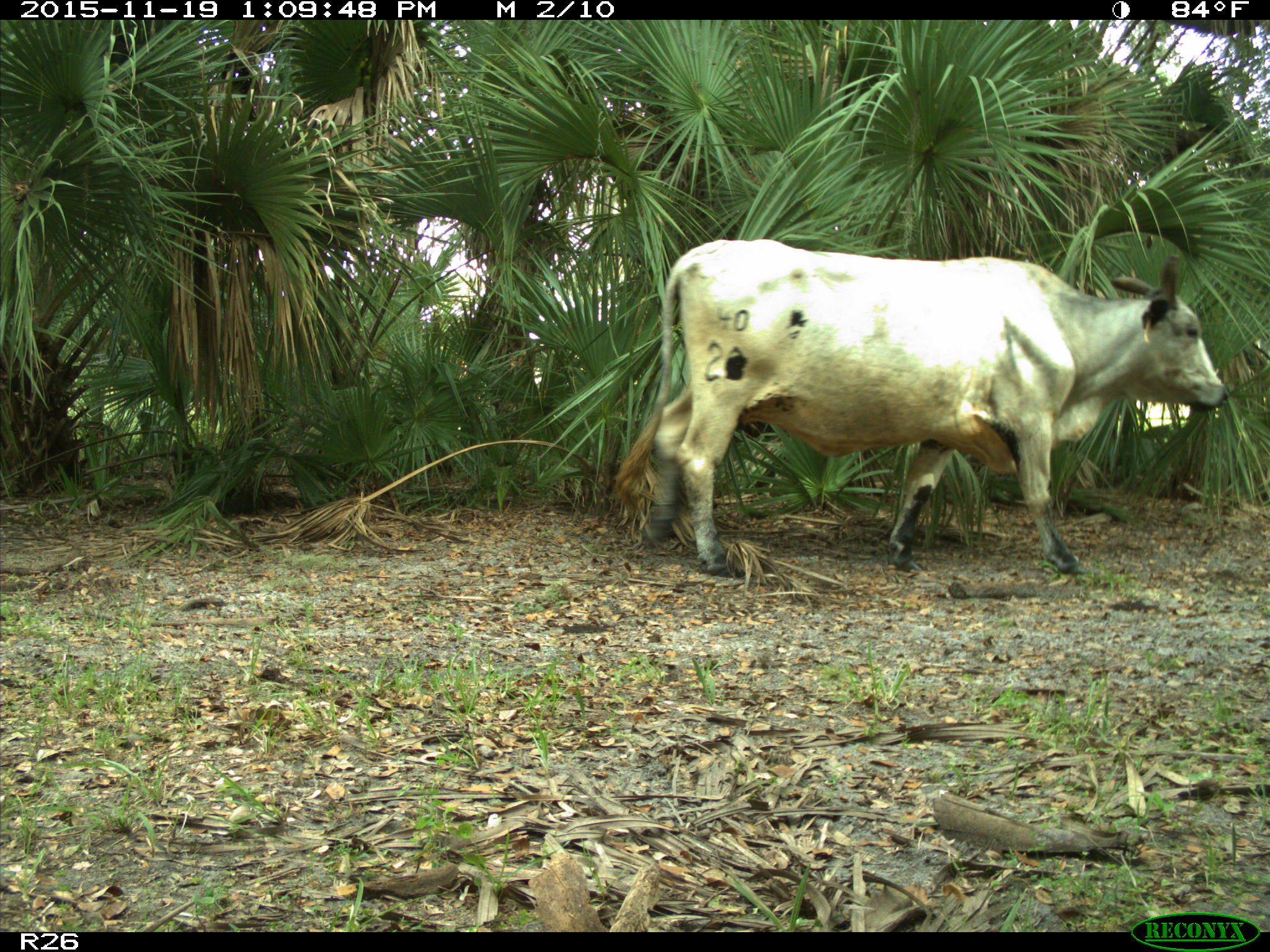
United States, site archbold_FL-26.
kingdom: Animalia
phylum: Chordata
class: Mammalia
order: Artiodactyla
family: Bovidae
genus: Bos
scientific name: Bos taurus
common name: domestic cow